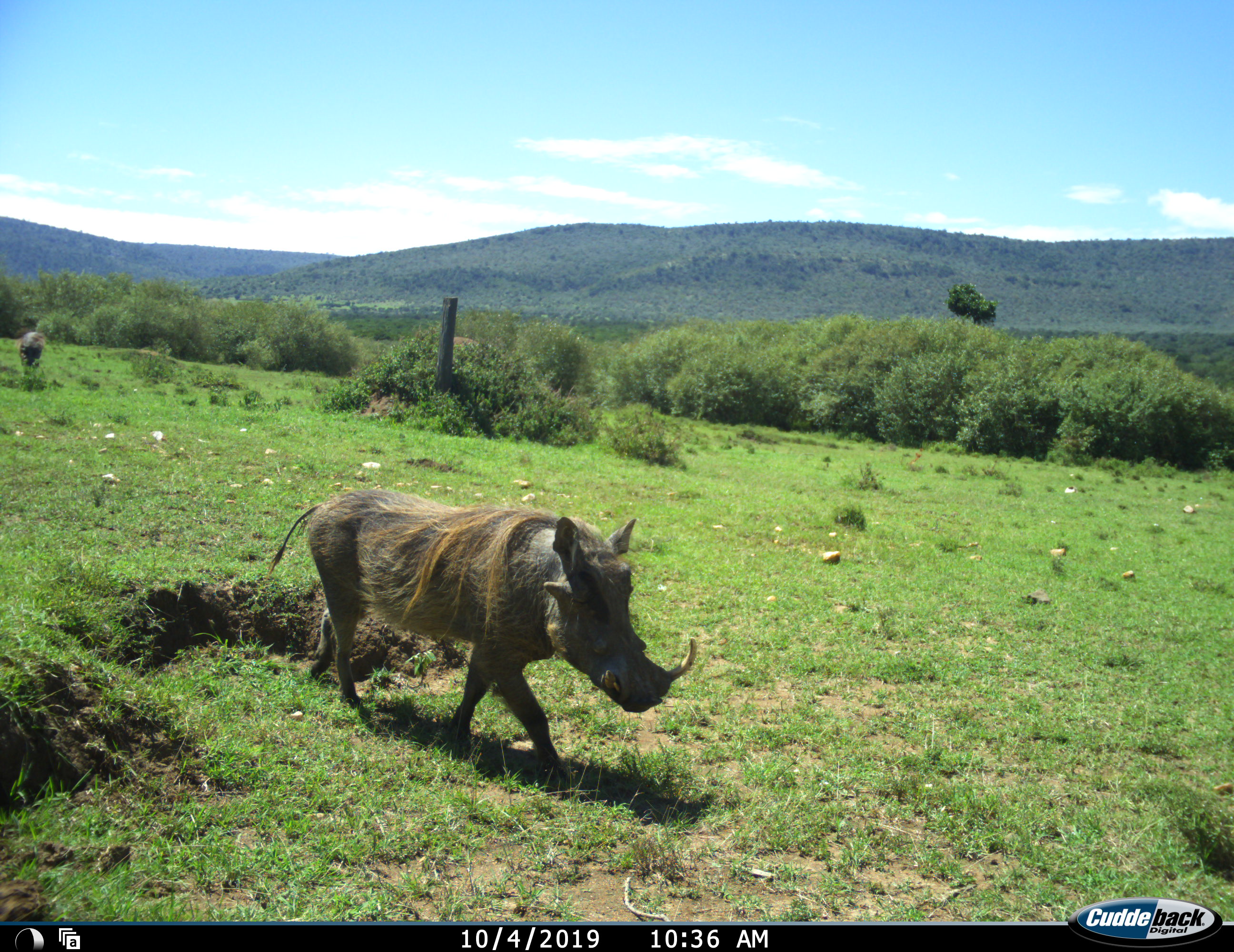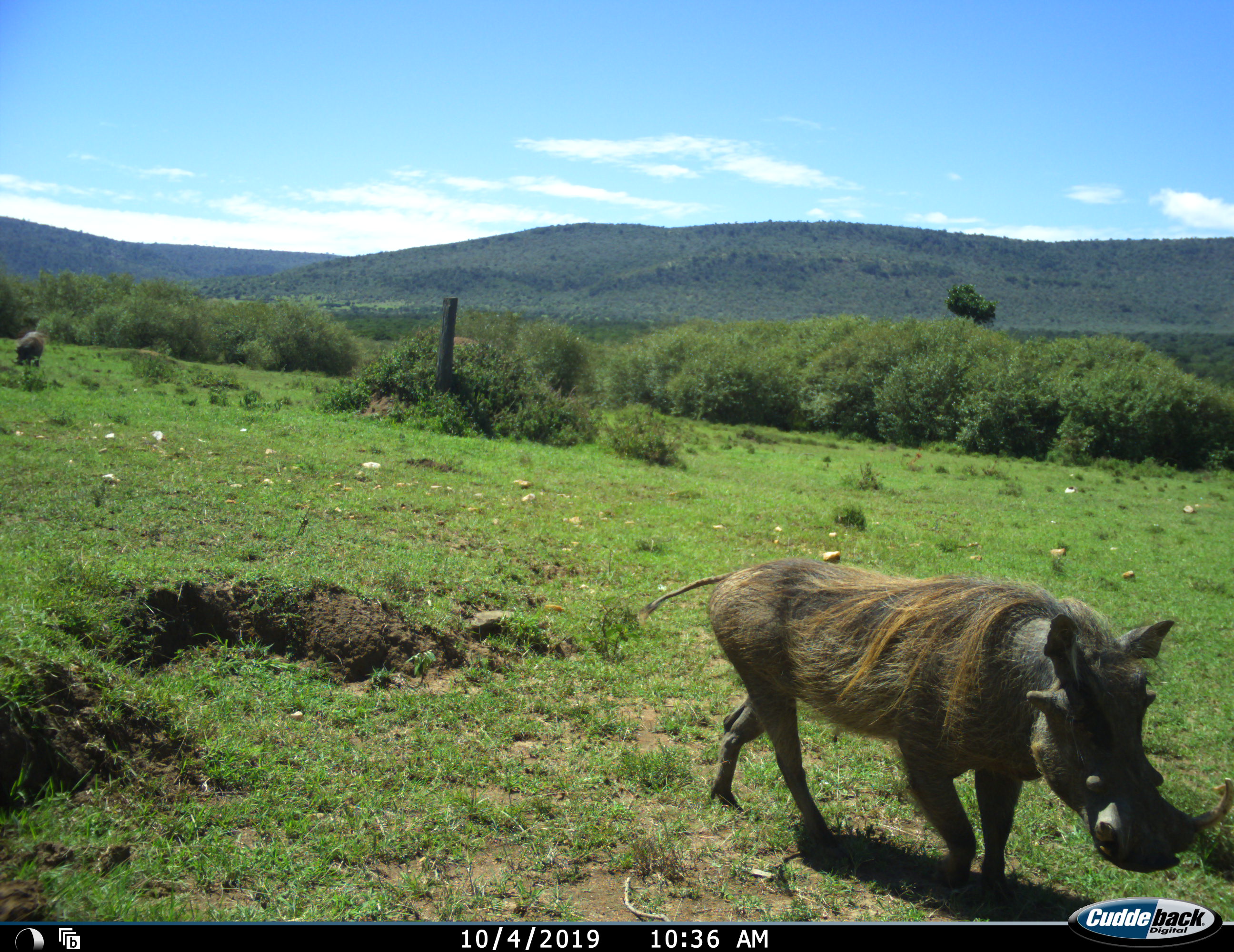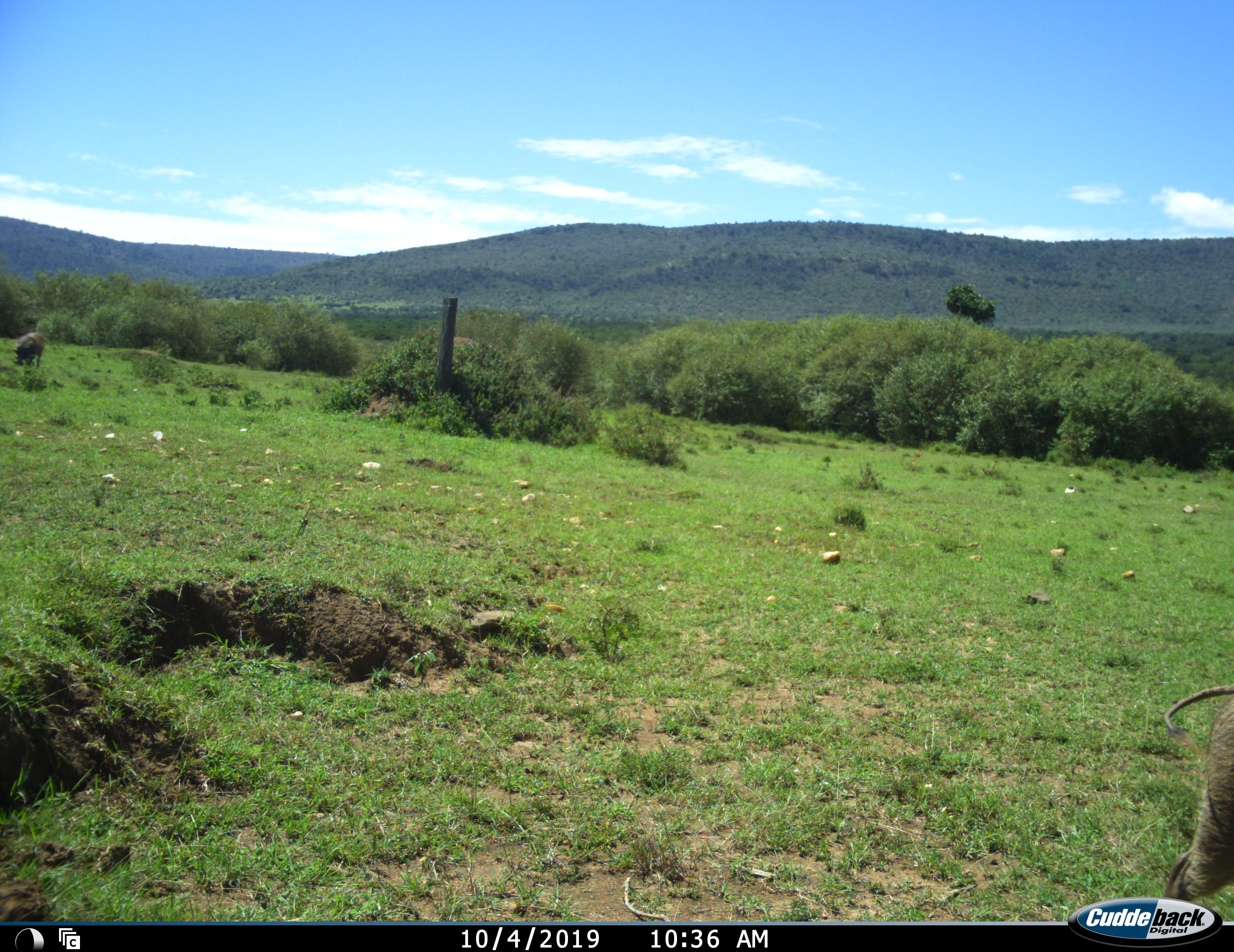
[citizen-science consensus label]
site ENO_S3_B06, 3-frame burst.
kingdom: Animalia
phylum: Chordata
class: Mammalia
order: Artiodactyla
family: Suidae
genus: Phacochoerus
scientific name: Phacochoerus africanus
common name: warthog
Warthog (Phacochoerus africanus), count 2. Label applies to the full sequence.